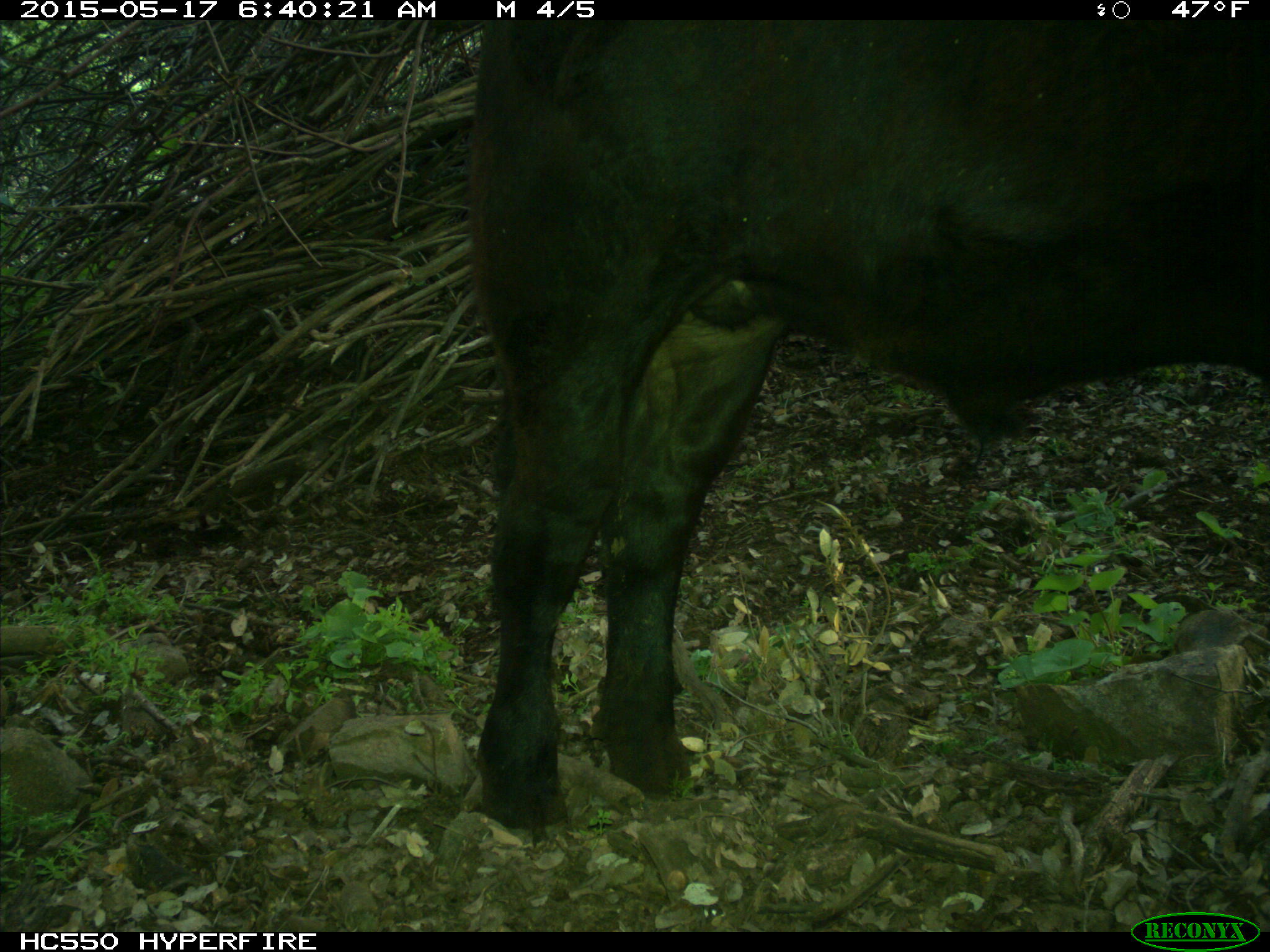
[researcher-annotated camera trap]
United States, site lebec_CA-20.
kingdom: Animalia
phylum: Chordata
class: Mammalia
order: Artiodactyla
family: Bovidae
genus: Bos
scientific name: Bos taurus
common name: domestic cow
Bos taurus (domestic cow).